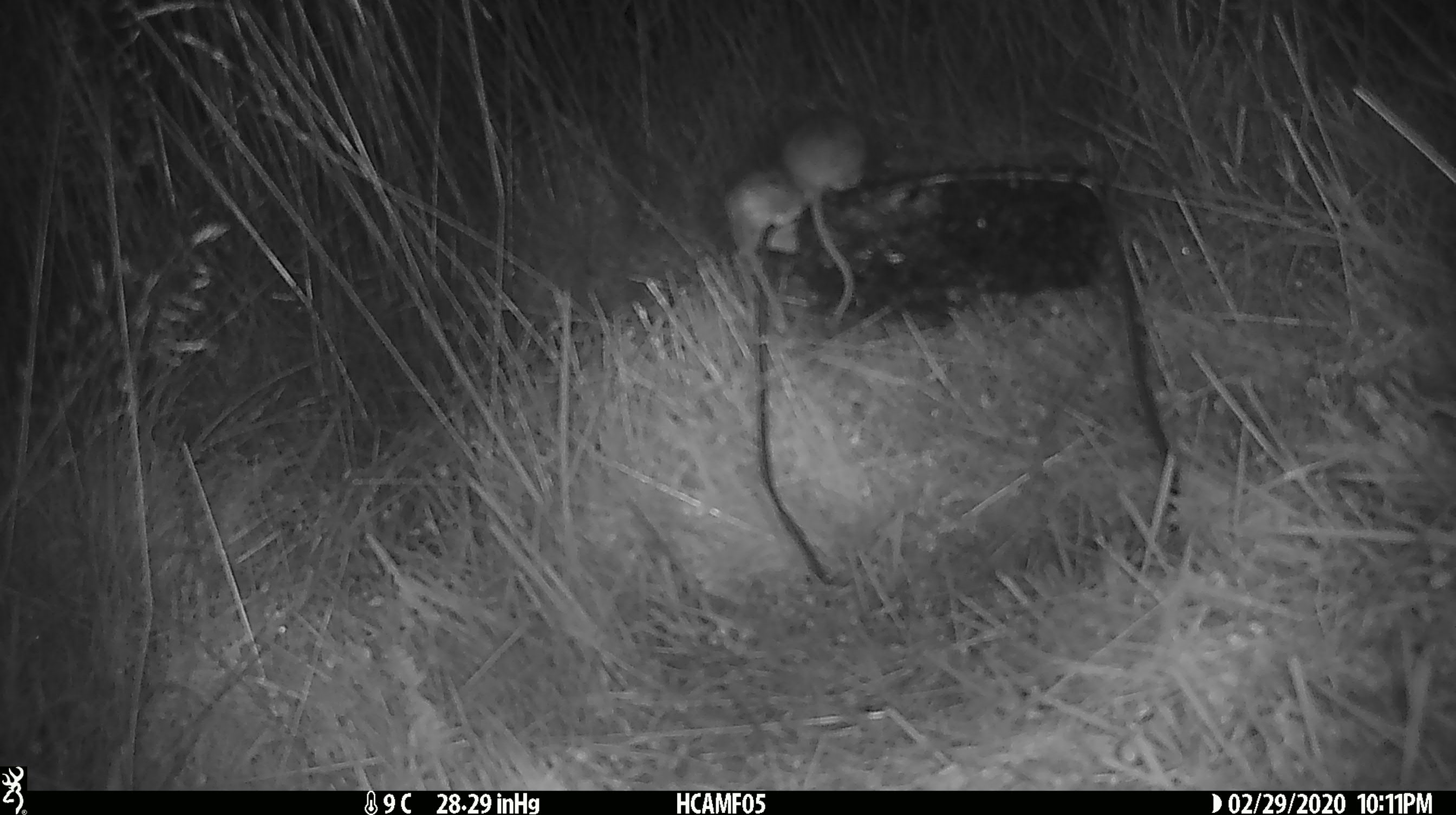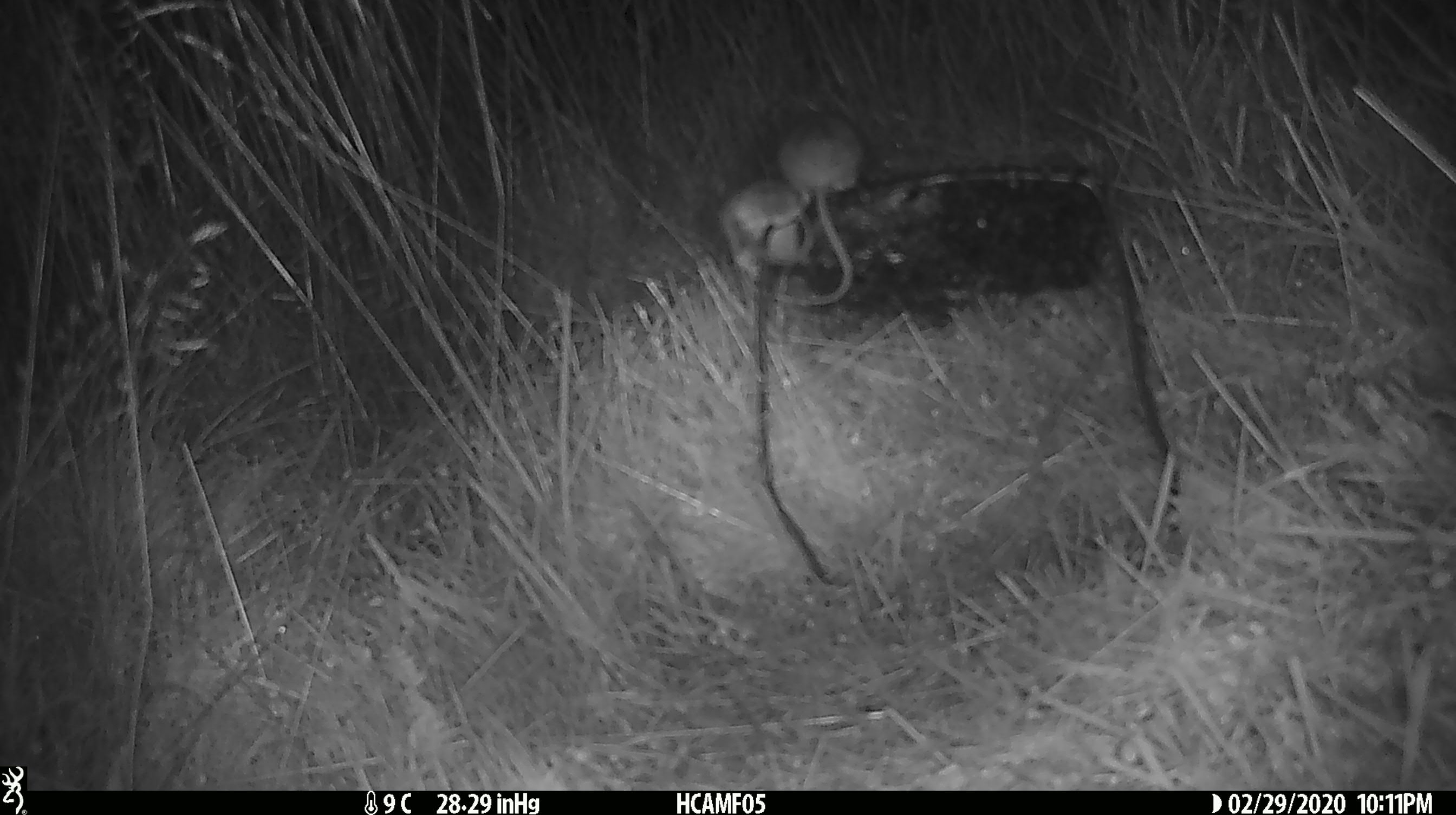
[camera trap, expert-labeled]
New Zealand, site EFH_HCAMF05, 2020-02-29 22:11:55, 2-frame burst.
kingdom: Animalia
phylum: Chordata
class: Mammalia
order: Rodentia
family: Muridae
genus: Mus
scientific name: Mus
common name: mouse